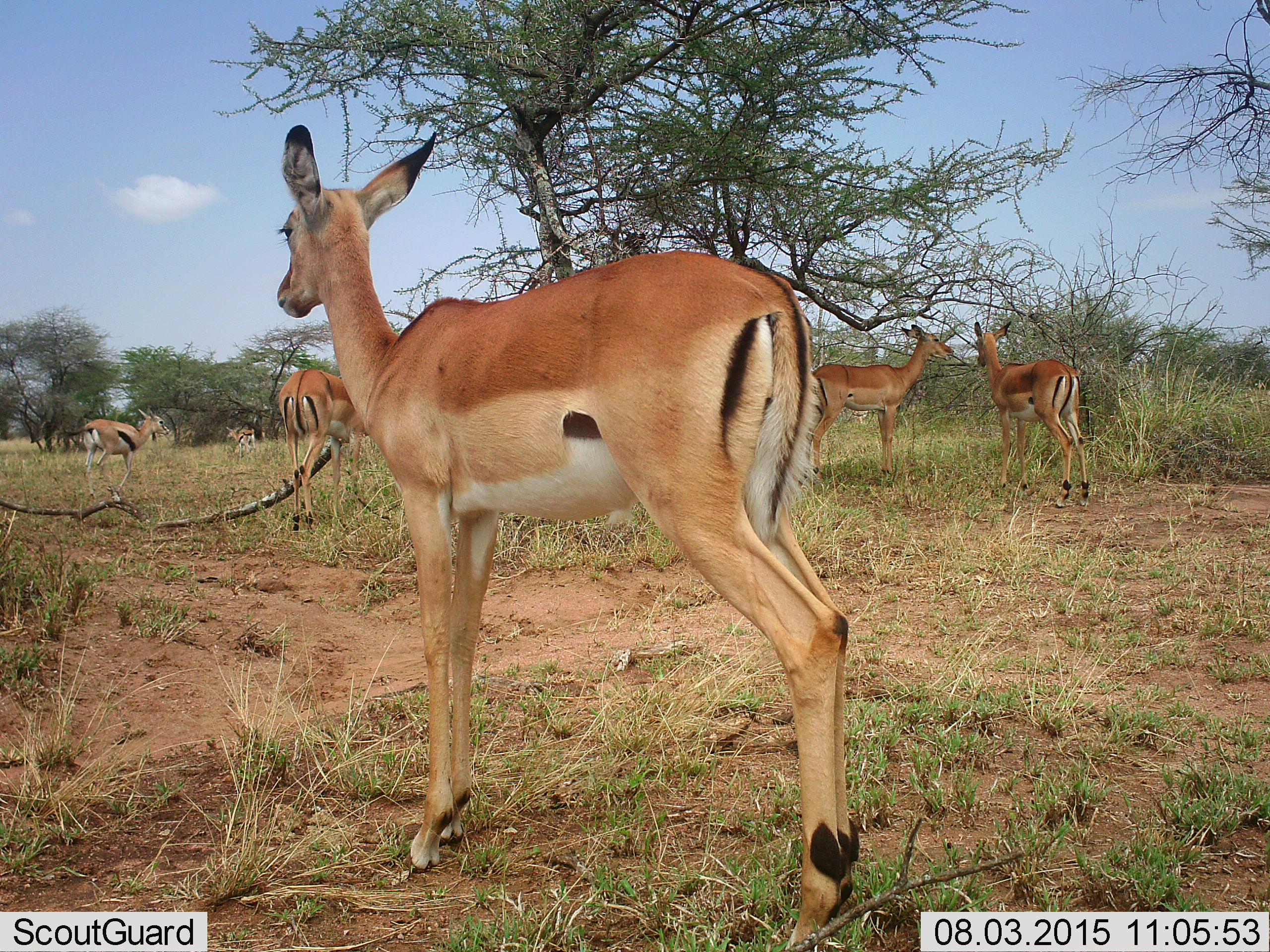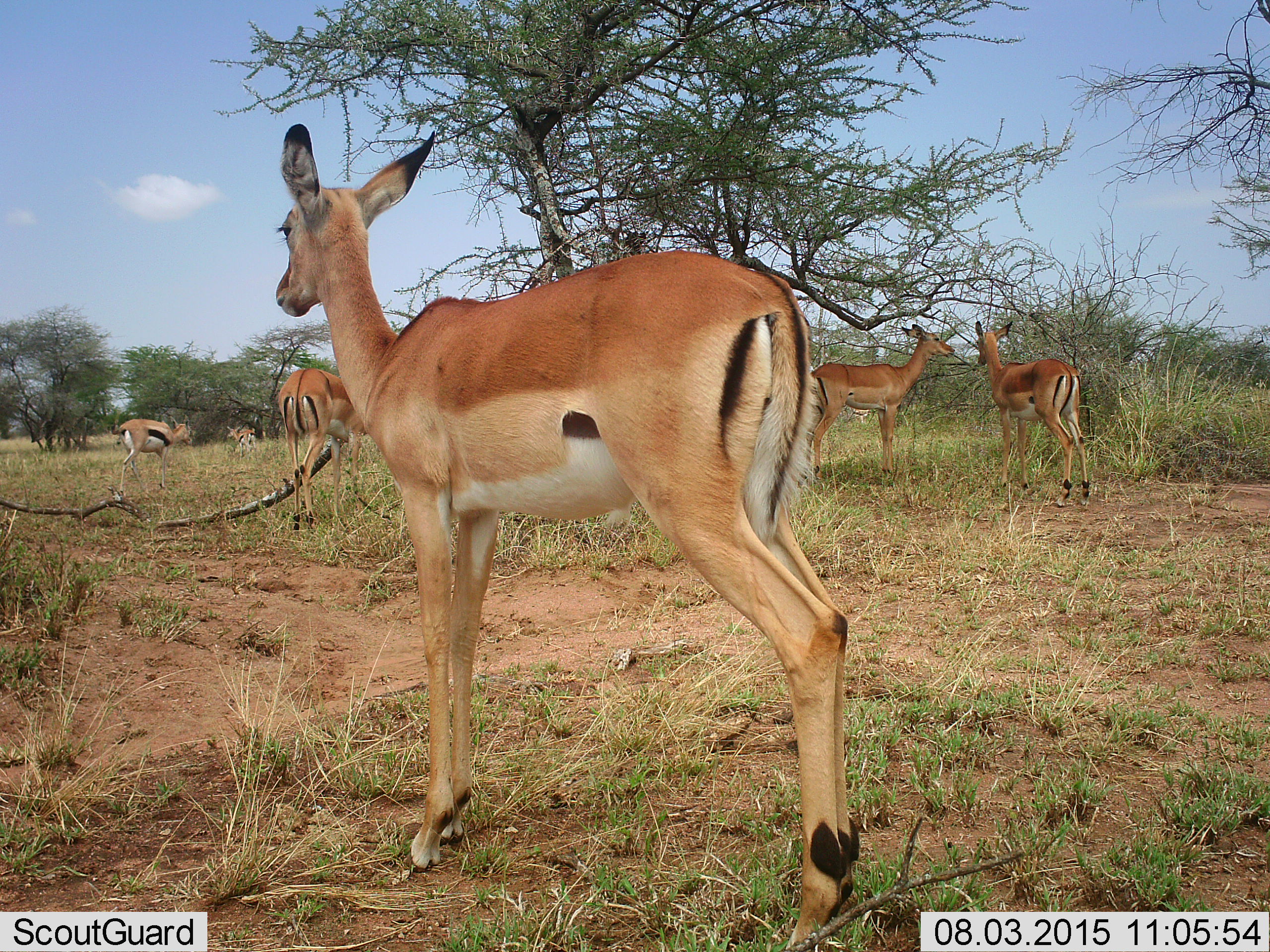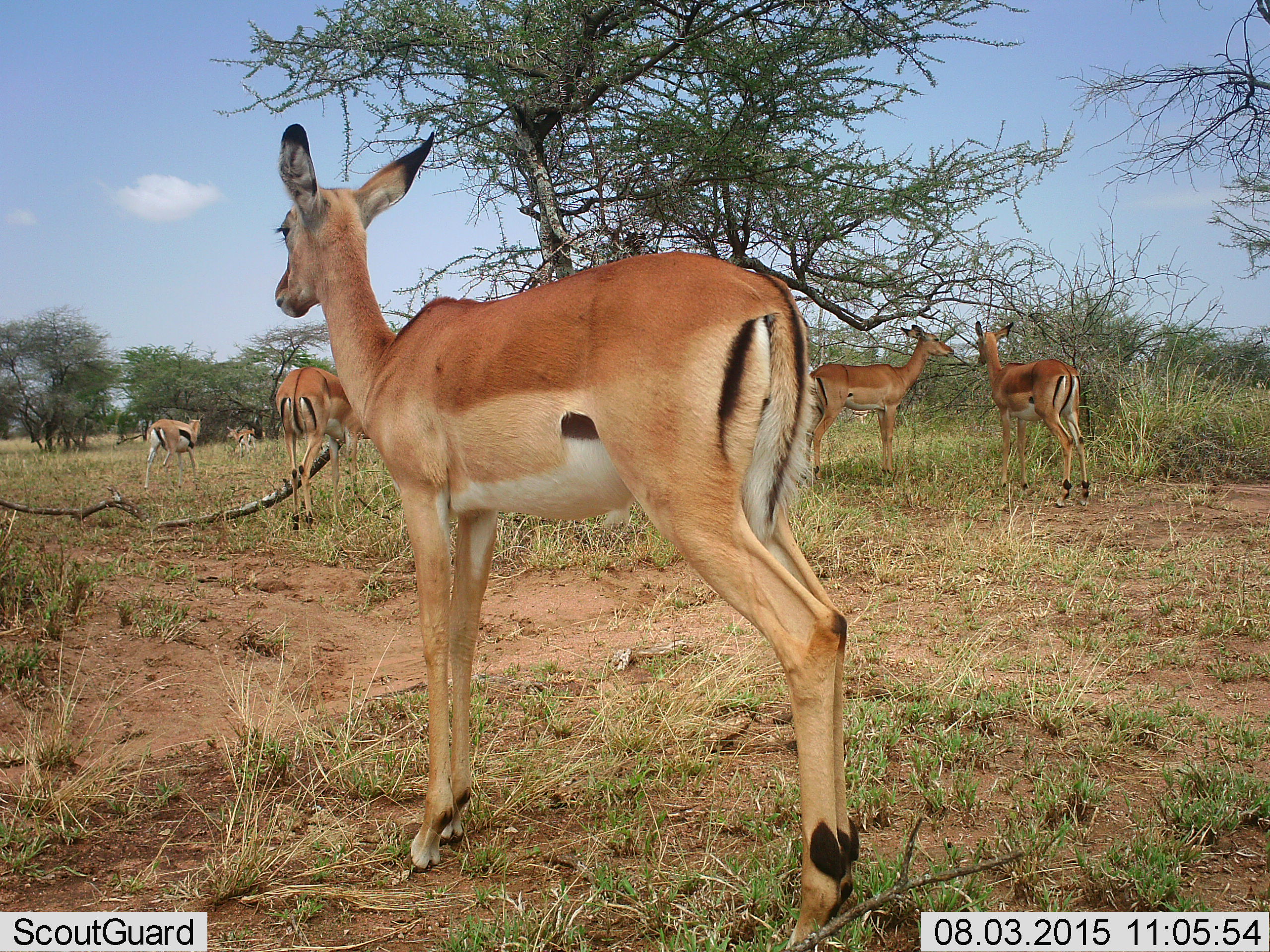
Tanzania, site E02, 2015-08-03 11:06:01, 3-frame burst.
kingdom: Animalia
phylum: Chordata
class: Mammalia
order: Artiodactyla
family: Bovidae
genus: Aepyceros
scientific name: Aepyceros melampus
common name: impala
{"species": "impala (Aepyceros melampus)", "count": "6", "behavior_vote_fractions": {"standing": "100%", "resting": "0%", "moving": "40%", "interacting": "10%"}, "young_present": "0%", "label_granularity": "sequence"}